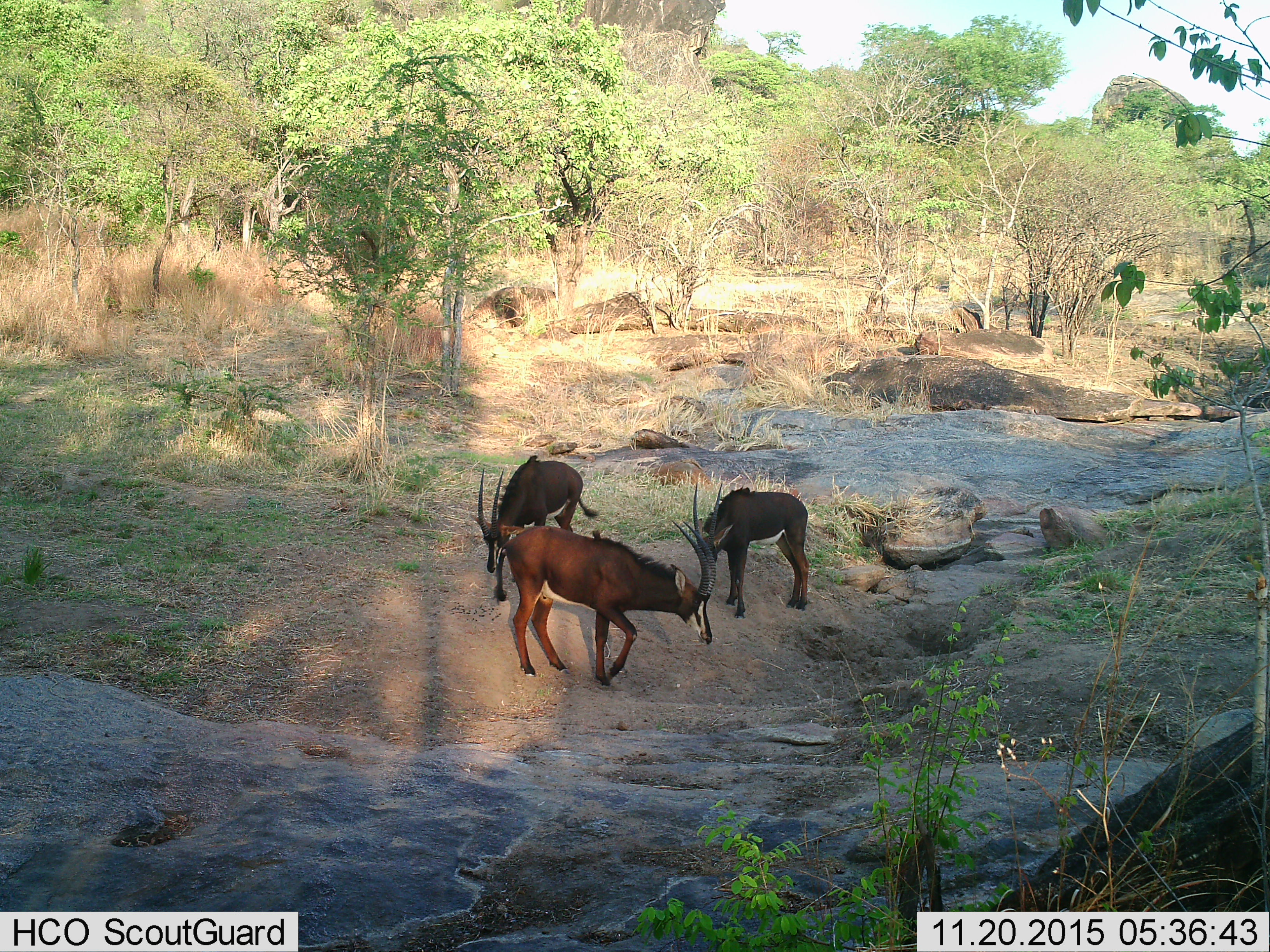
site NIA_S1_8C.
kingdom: Animalia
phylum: Chordata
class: Mammalia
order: Artiodactyla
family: Bovidae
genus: Hippotragus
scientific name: Hippotragus niger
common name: sable antelope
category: sable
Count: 3.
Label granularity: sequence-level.